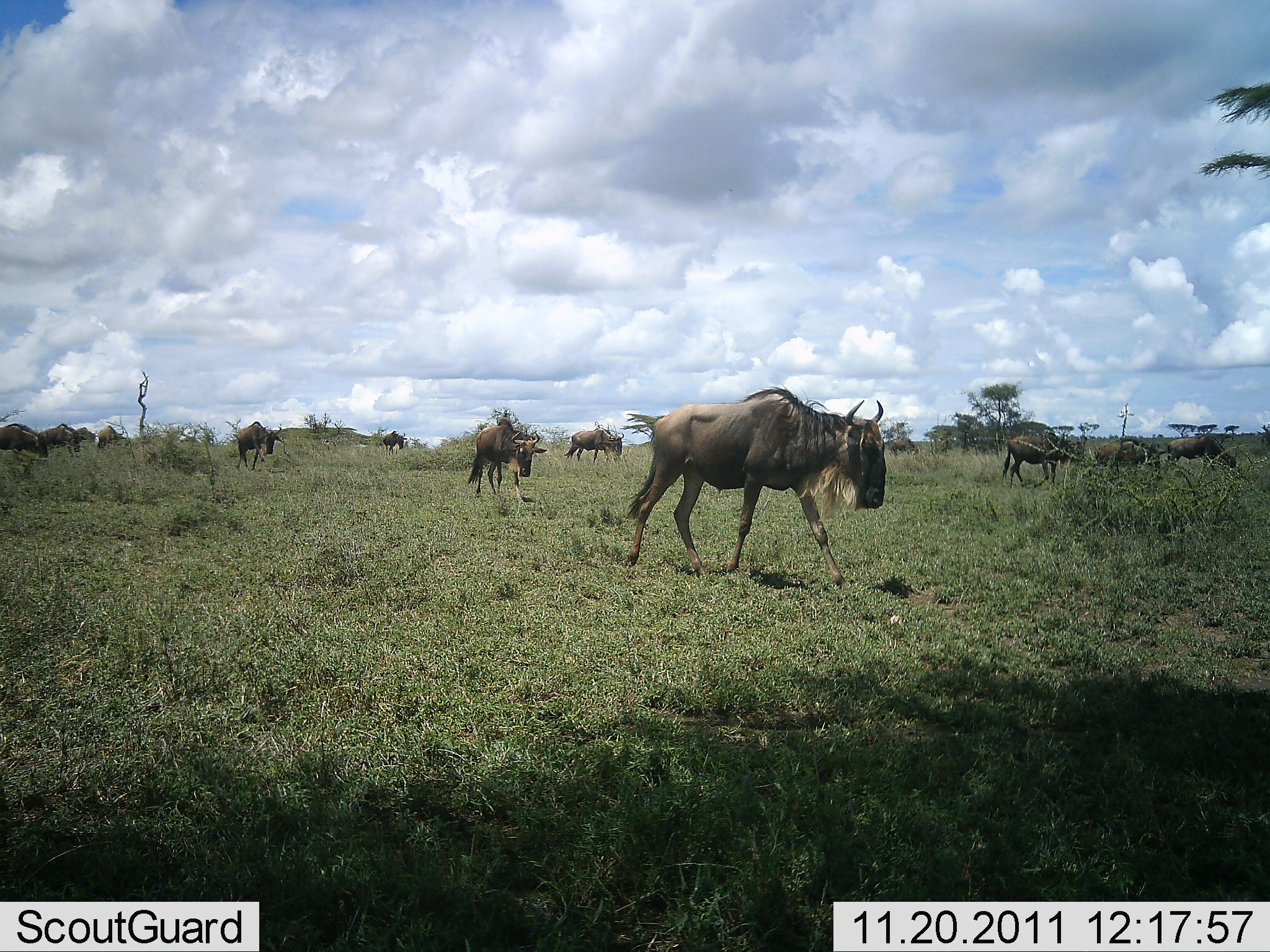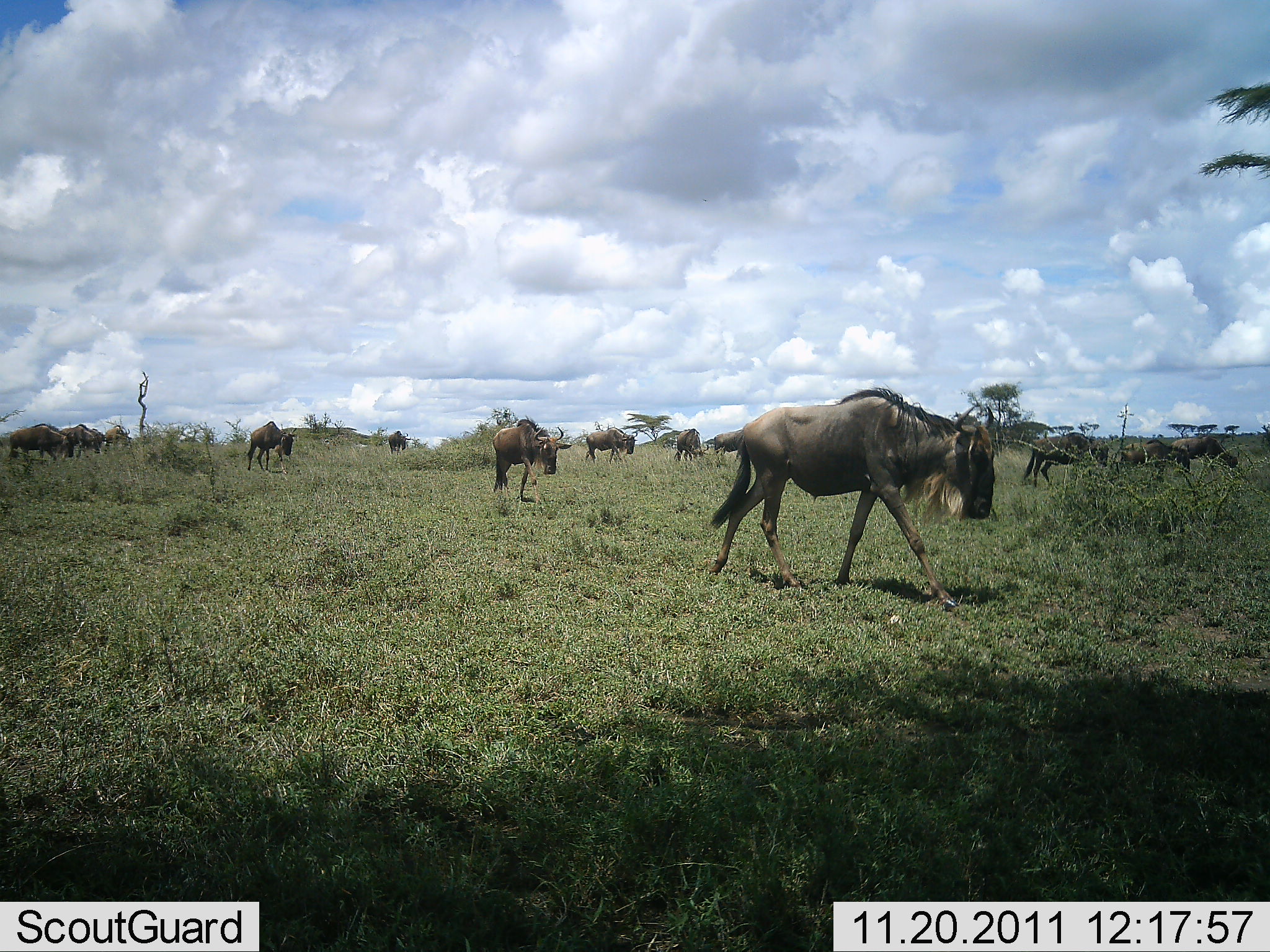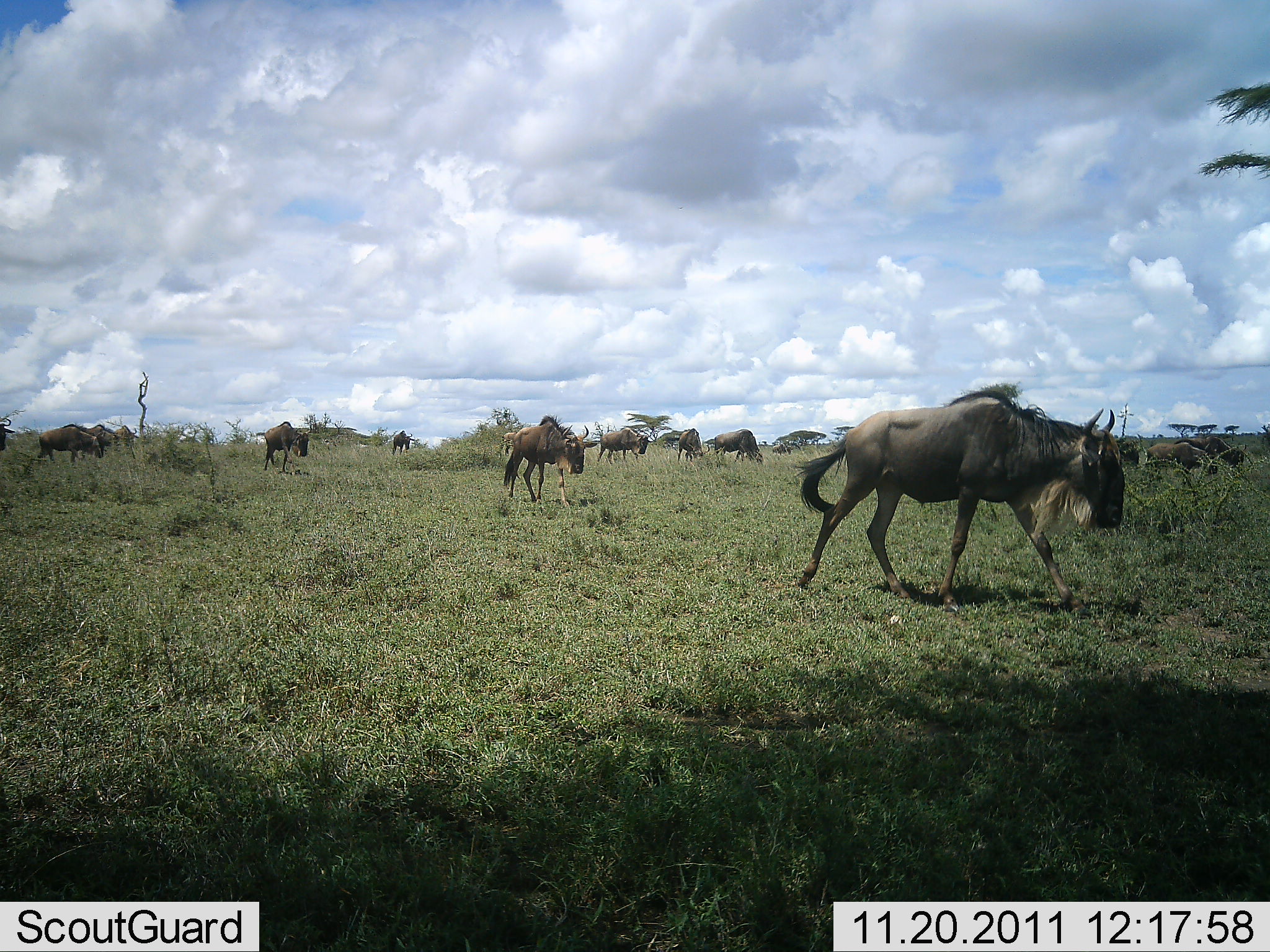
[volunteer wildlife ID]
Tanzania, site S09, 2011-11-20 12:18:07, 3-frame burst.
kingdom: Animalia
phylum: Chordata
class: Mammalia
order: Artiodactyla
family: Bovidae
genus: Connochaetes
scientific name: Connochaetes taurinus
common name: blue wildebeest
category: wildebeest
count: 11-50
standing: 25%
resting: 0%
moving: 100%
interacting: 8%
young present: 0%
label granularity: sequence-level